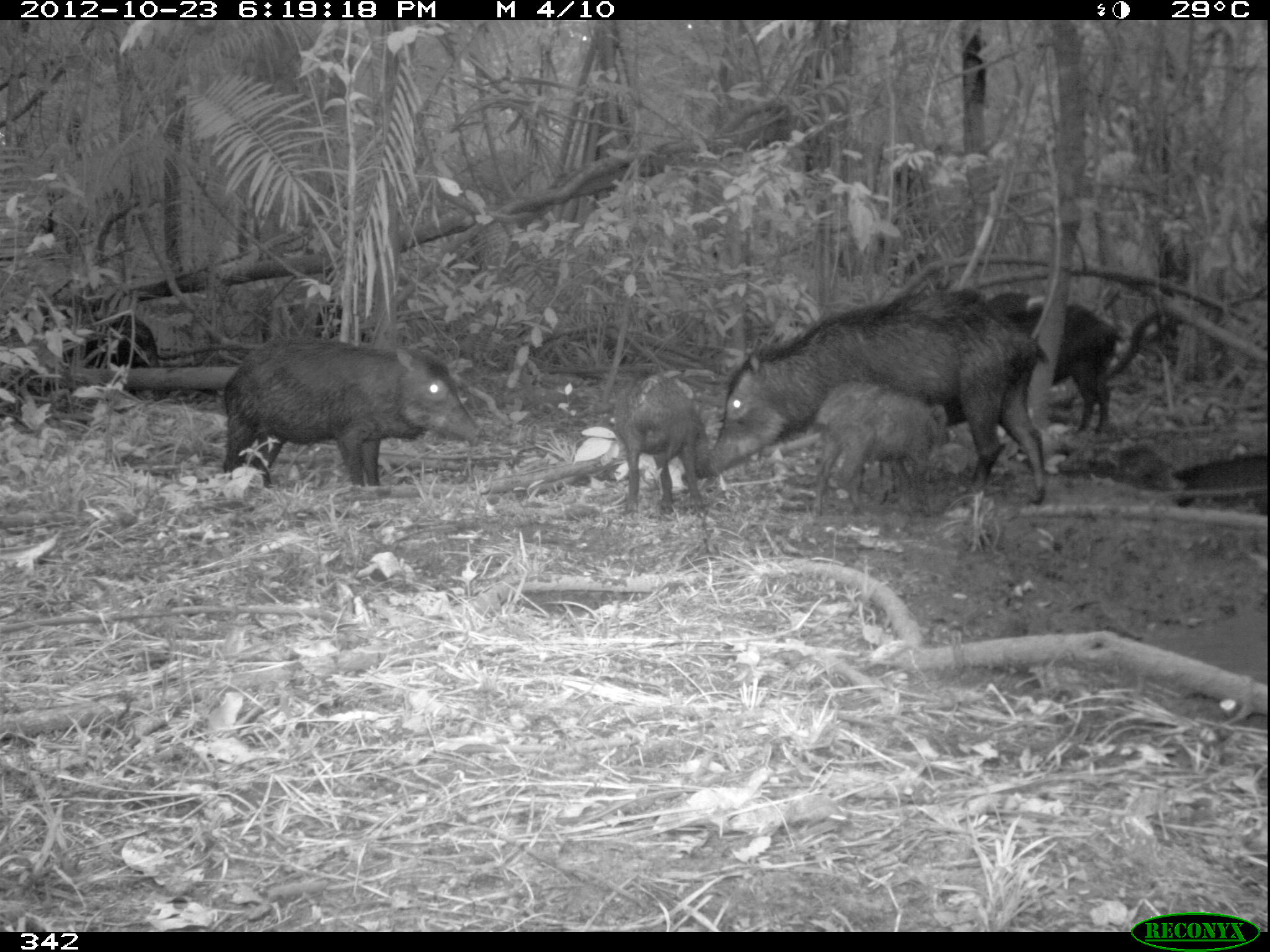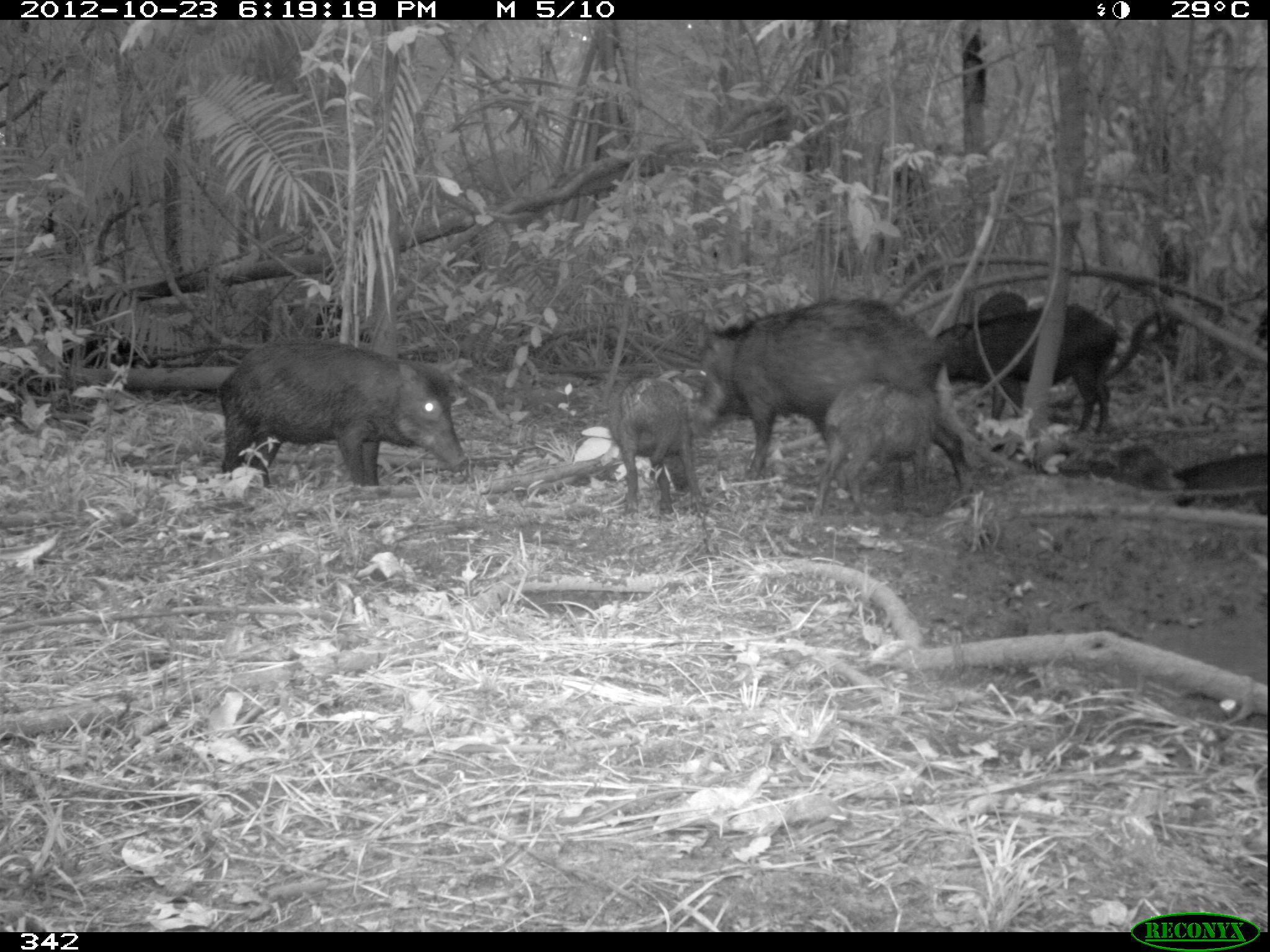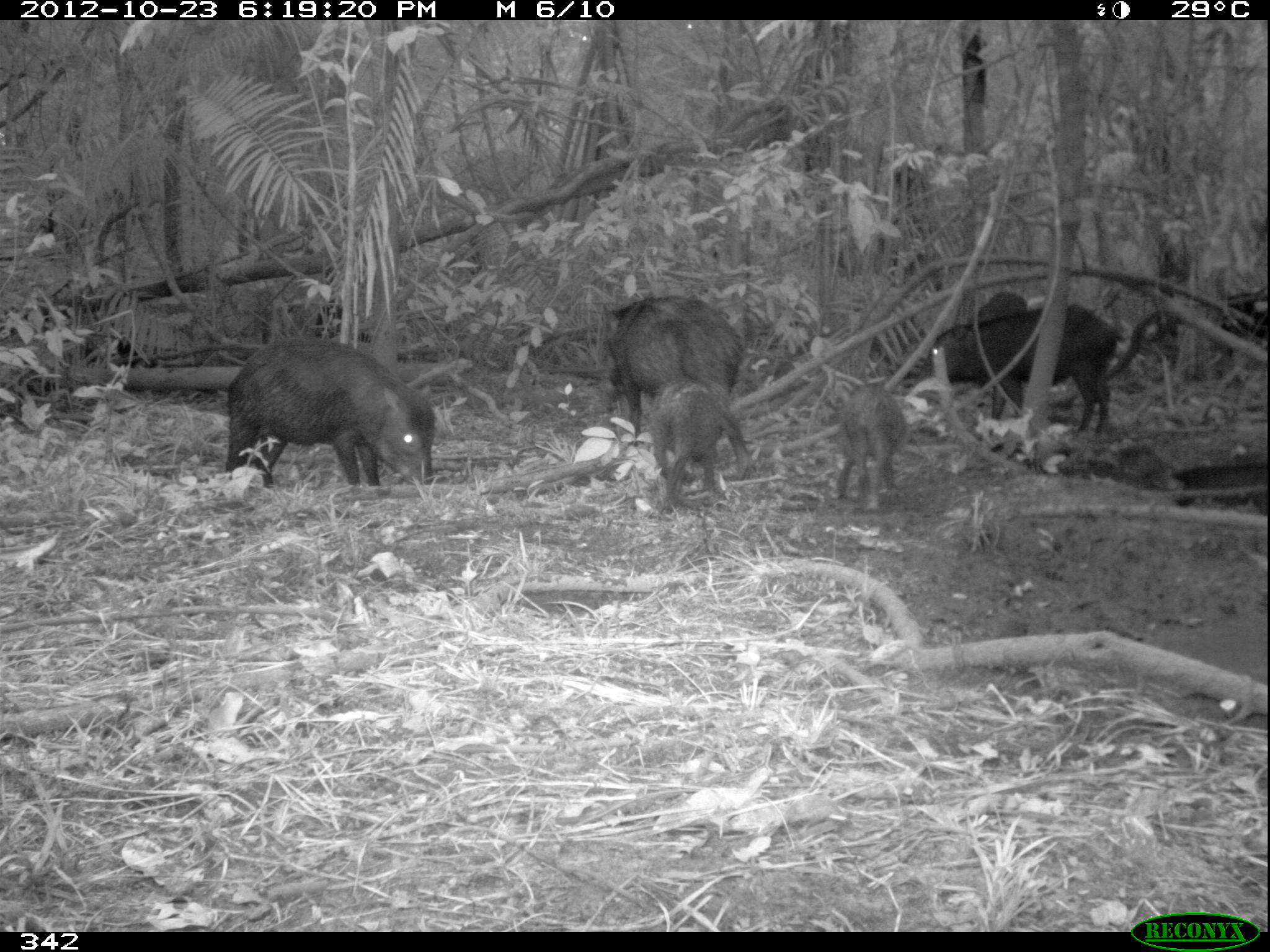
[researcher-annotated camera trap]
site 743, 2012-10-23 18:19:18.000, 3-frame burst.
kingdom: Animalia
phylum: Chordata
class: Mammalia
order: Artiodactyla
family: Tayassuidae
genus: Tayassu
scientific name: Tayassu pecari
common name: white-lipped peccary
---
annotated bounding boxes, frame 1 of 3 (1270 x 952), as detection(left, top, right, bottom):
tayassu pecari: detection(692, 285, 1046, 502); detection(219, 331, 480, 483); detection(808, 379, 948, 519); detection(989, 292, 1118, 431); detection(613, 373, 713, 514); detection(1055, 436, 1190, 505); detection(58, 314, 158, 401)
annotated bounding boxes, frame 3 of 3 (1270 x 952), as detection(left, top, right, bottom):
tayassu pecari: detection(224, 343, 436, 486); detection(899, 303, 1120, 434); detection(604, 295, 751, 481); detection(645, 375, 749, 511); detection(832, 381, 912, 512); detection(1098, 436, 1184, 493); detection(974, 291, 1021, 314)